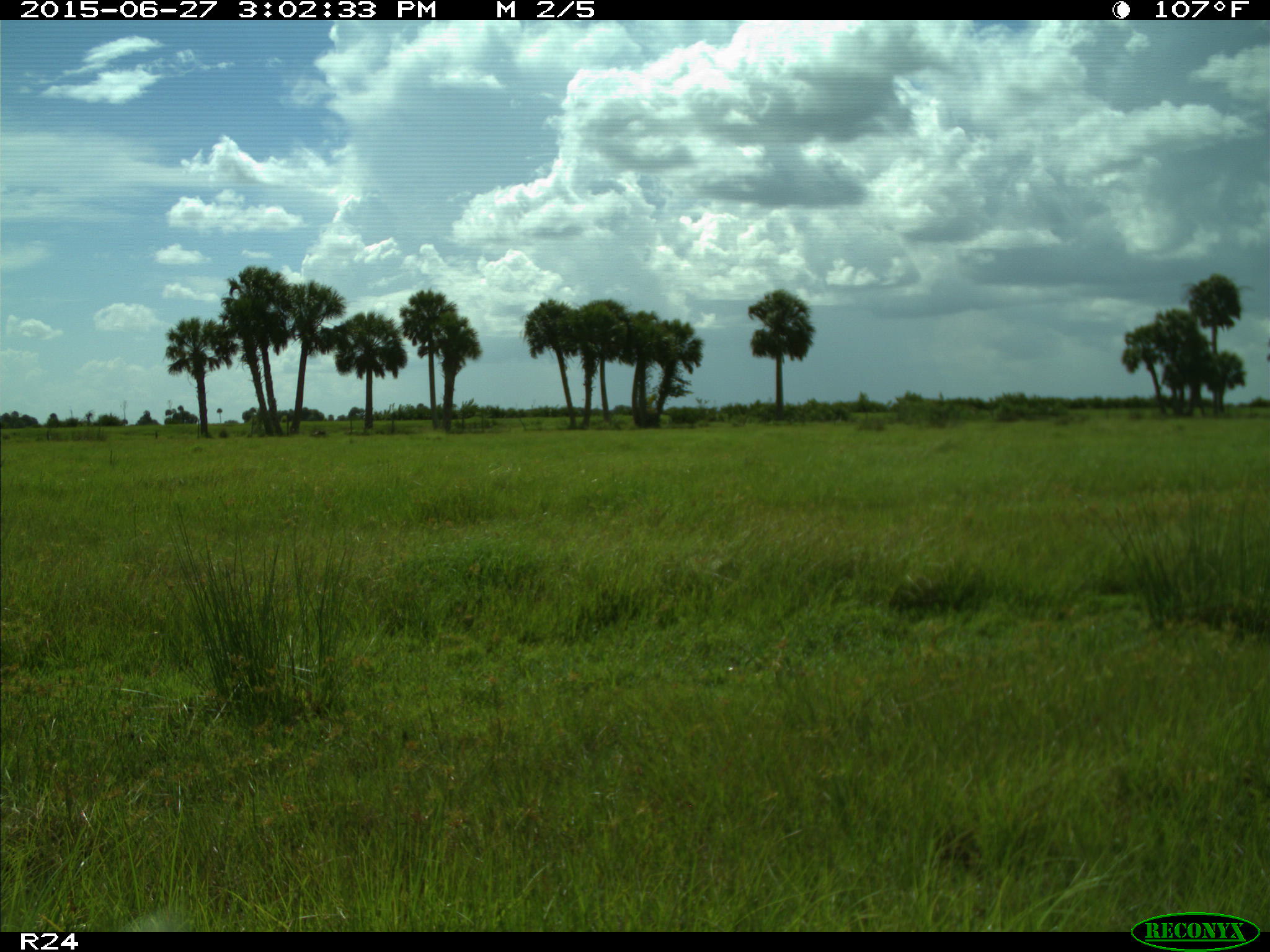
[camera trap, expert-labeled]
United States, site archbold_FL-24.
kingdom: Animalia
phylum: Chordata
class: Mammalia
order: Carnivora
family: Canidae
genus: Canis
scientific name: Canis latrans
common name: coyote